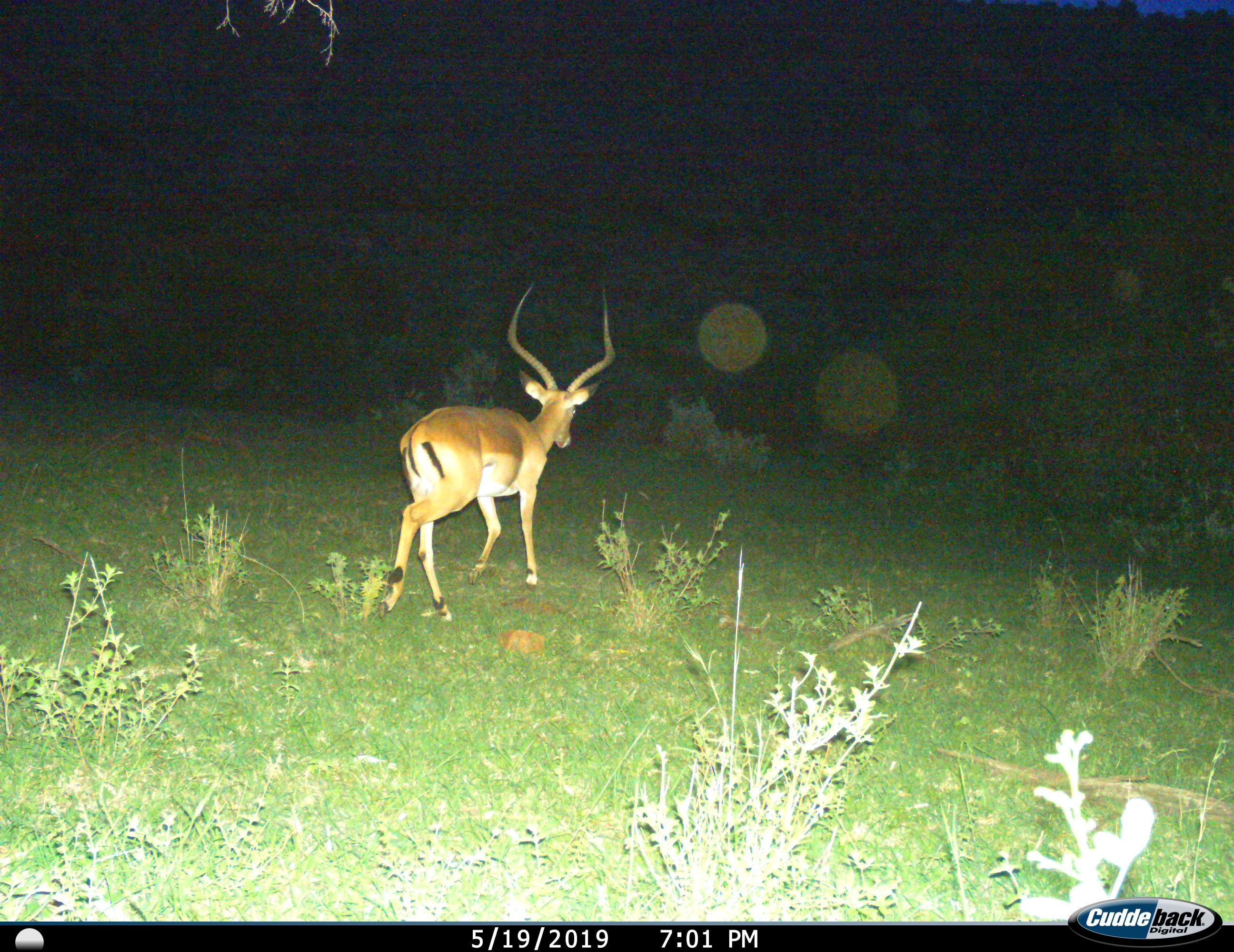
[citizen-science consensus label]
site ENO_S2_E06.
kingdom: Animalia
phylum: Chordata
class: Mammalia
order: Artiodactyla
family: Bovidae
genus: Aepyceros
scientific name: Aepyceros melampus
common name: impala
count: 1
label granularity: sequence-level